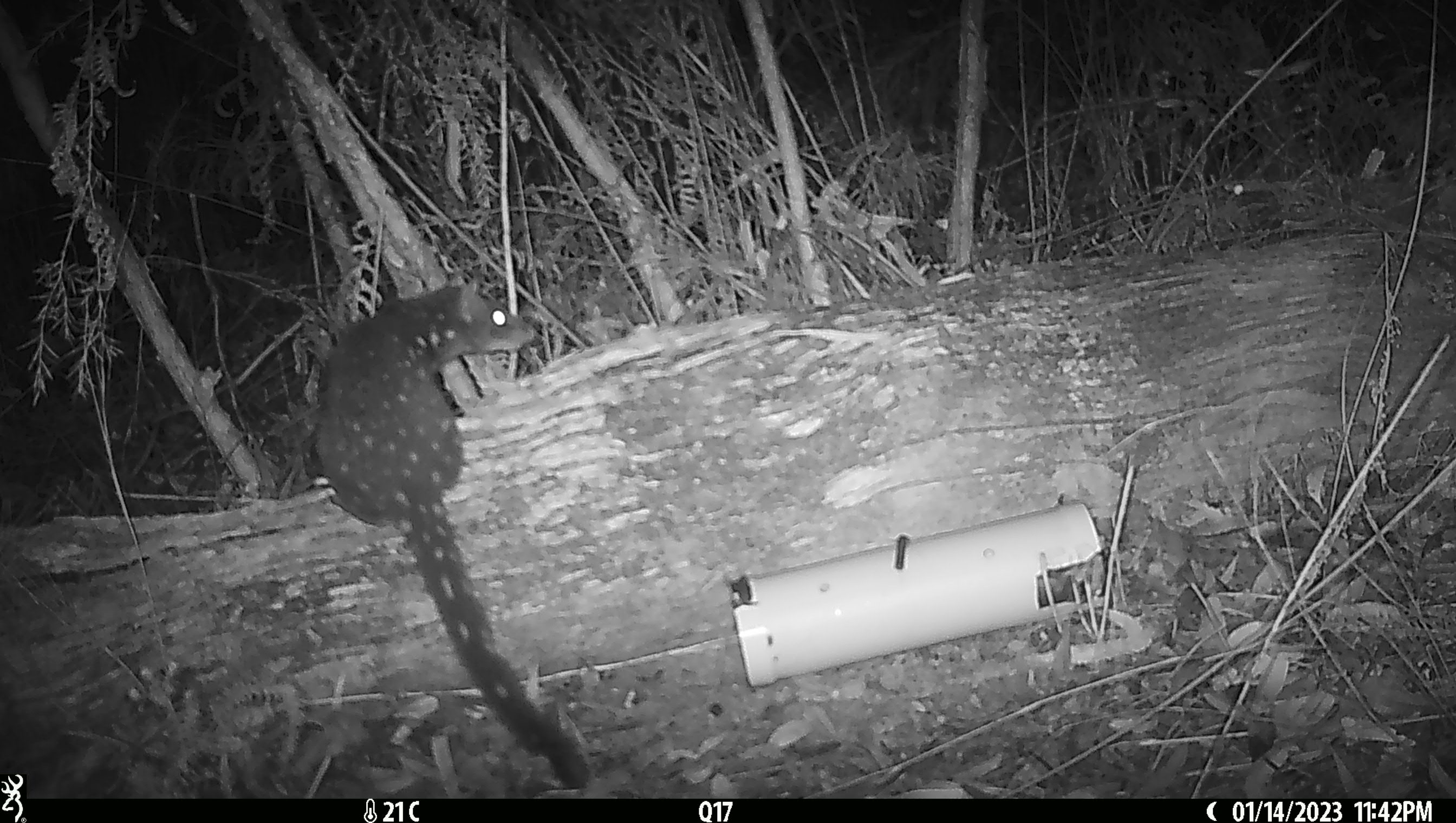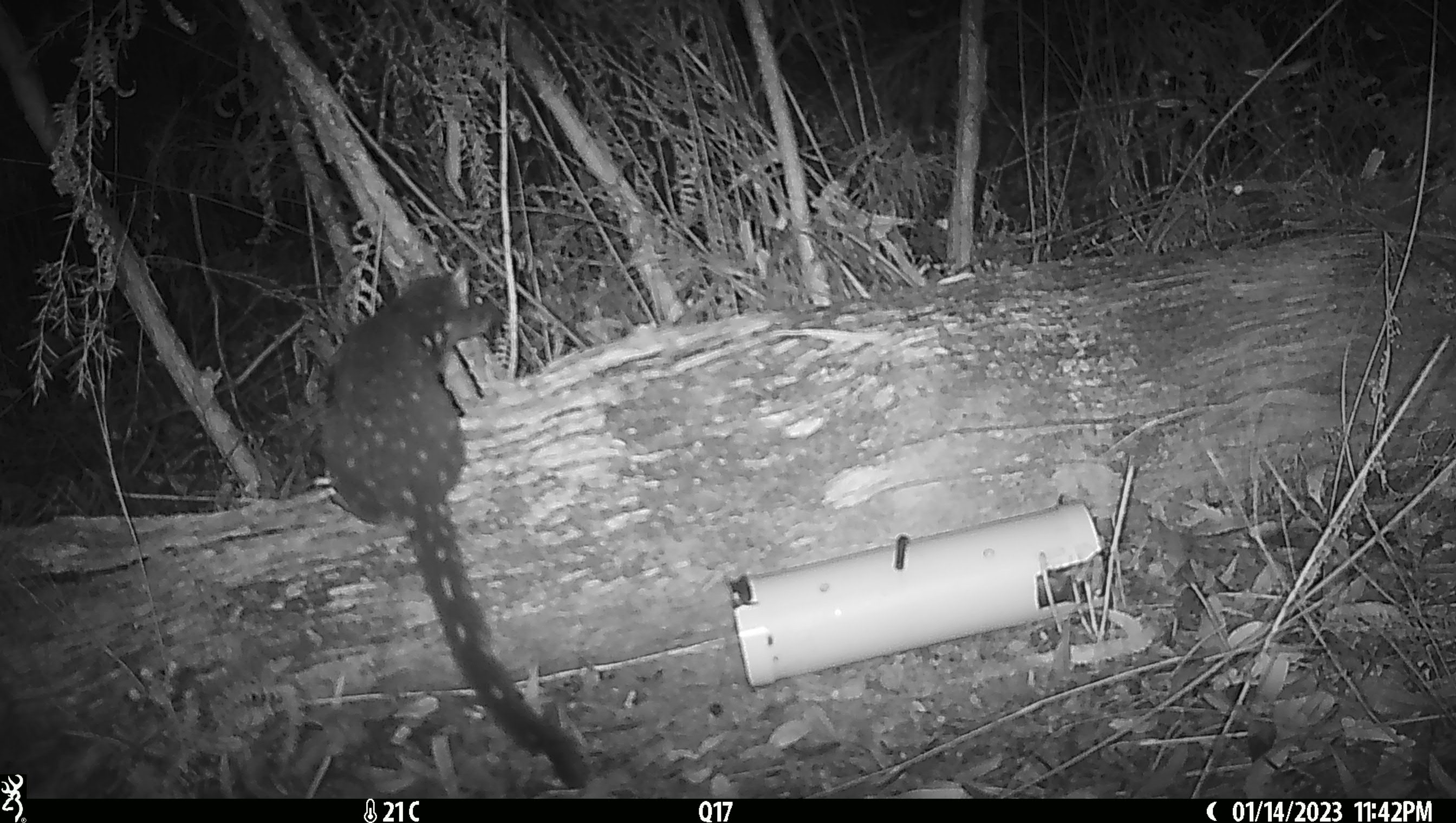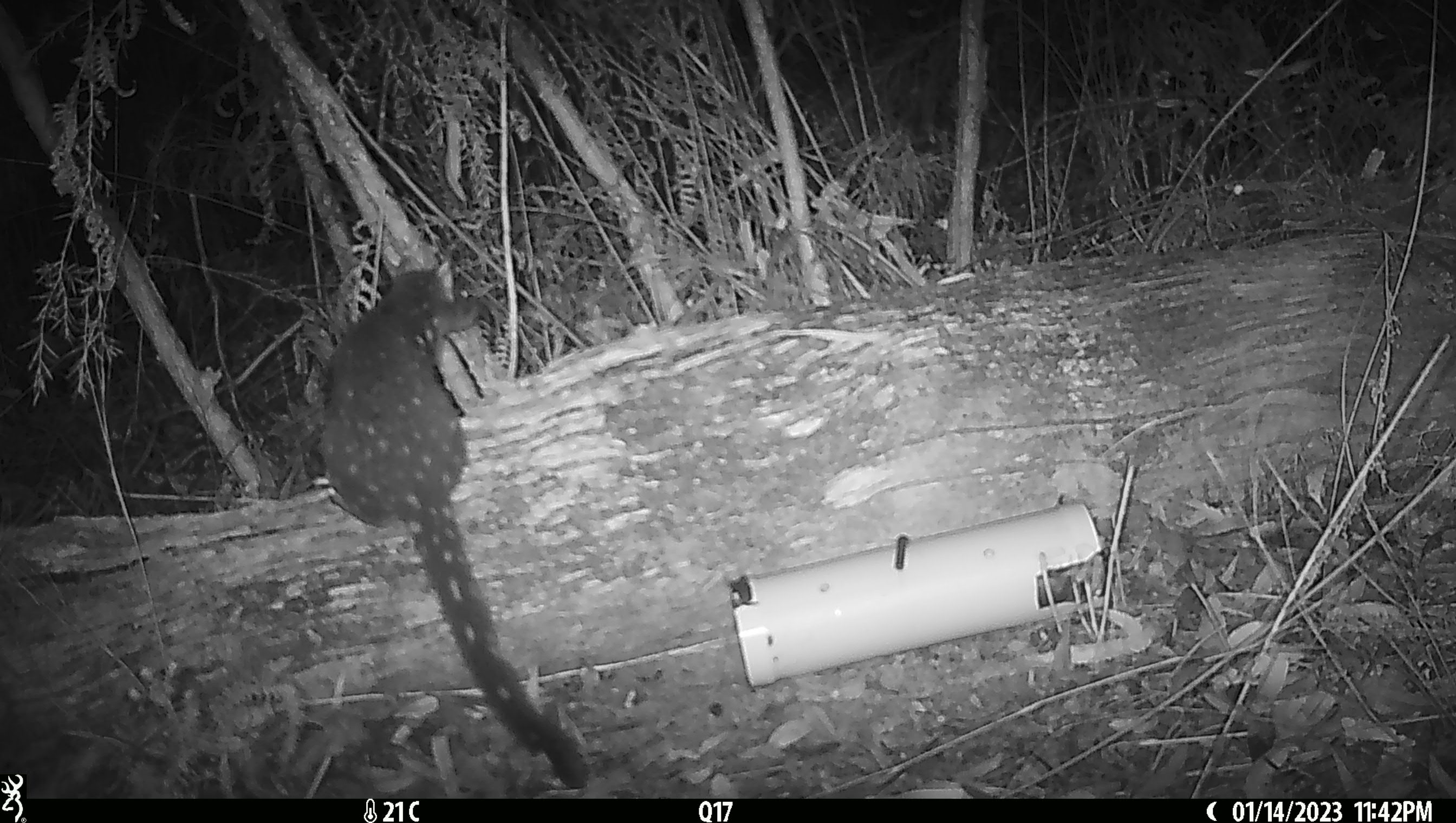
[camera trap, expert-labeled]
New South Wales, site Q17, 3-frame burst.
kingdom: Animalia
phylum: Chordata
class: Mammalia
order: Dasyuromorphia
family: Dasyuridae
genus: Dasyurus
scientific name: Dasyurus maculatus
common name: spotted-tailed quoll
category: quoll